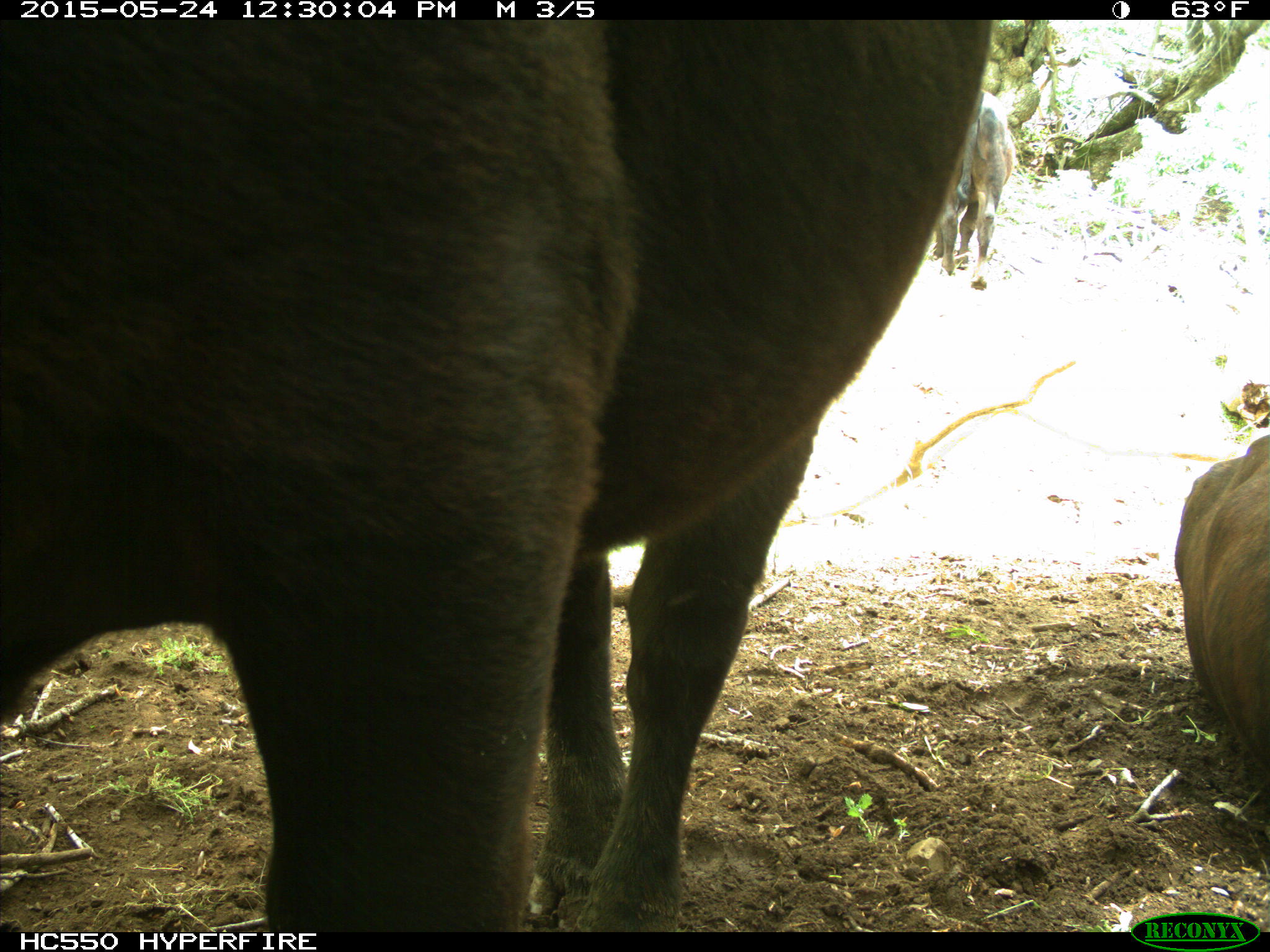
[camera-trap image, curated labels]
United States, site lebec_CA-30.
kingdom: Animalia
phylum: Chordata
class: Mammalia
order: Artiodactyla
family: Bovidae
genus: Bos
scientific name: Bos taurus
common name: domestic cow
Bos taurus (domestic cow).